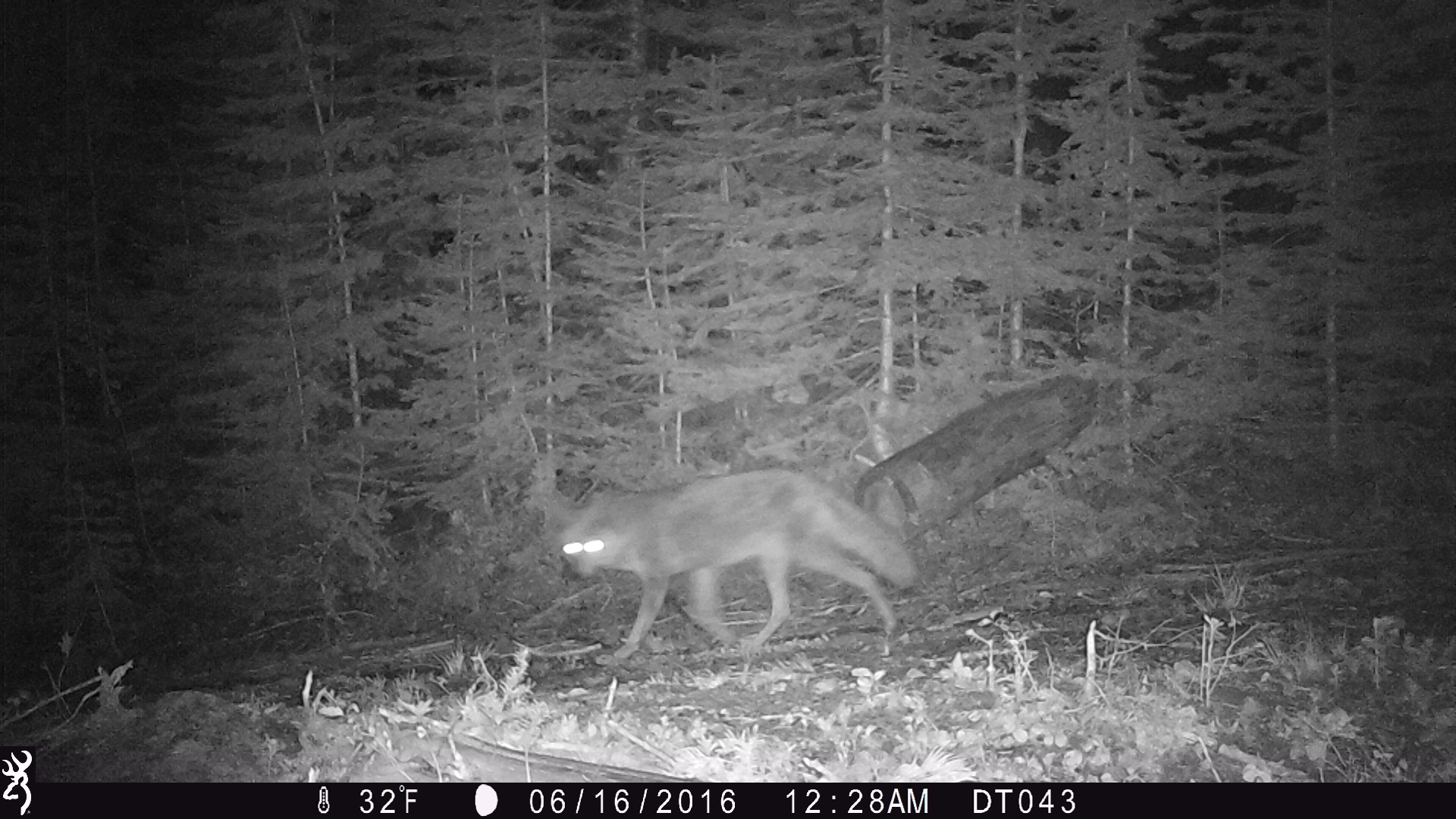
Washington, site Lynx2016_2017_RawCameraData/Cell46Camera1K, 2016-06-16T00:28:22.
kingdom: Animalia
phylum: Chordata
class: Mammalia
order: Carnivora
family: Canidae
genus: Canis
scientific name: Canis latrans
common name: coyote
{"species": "Canis latrans (coyote)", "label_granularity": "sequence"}